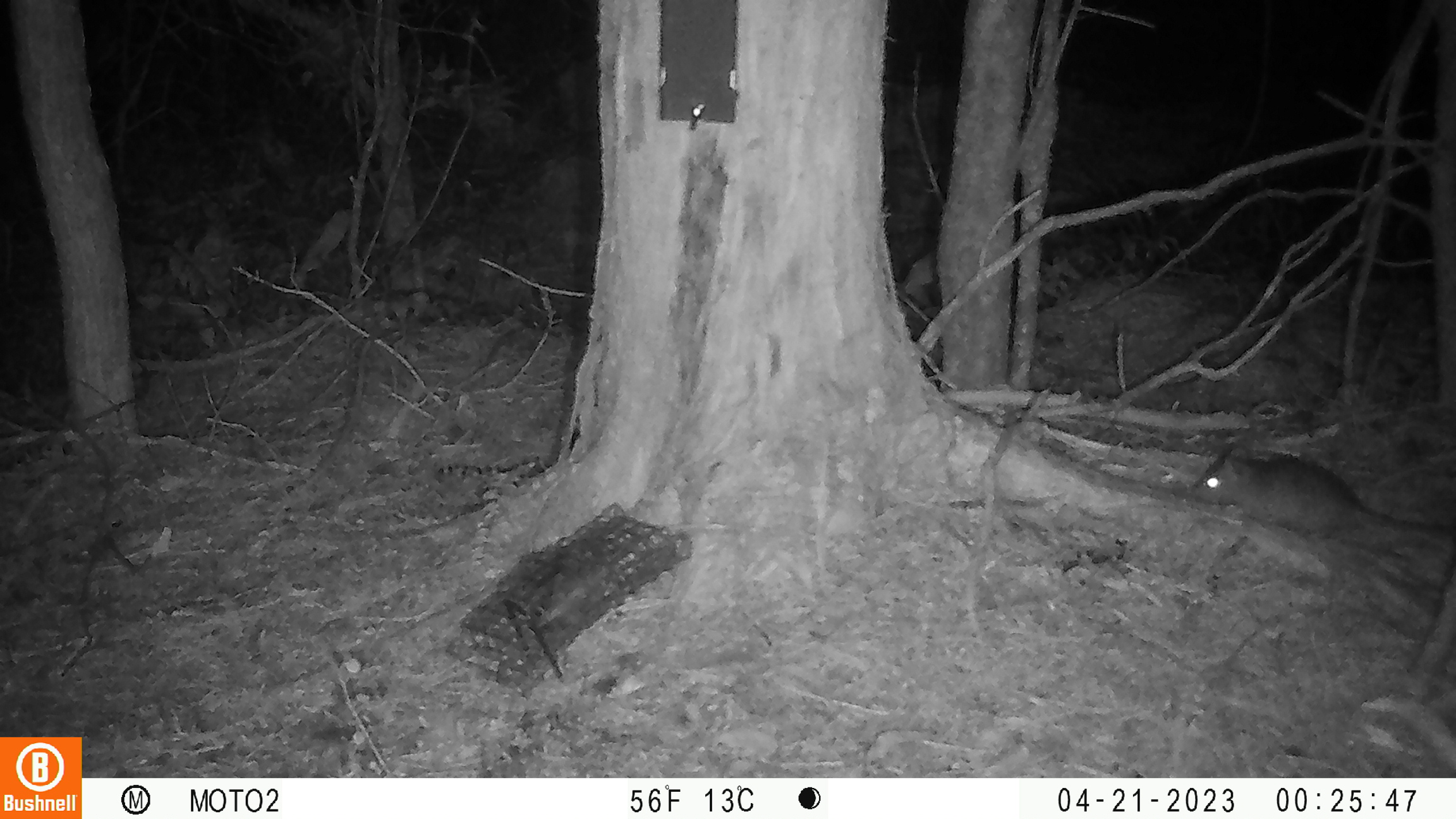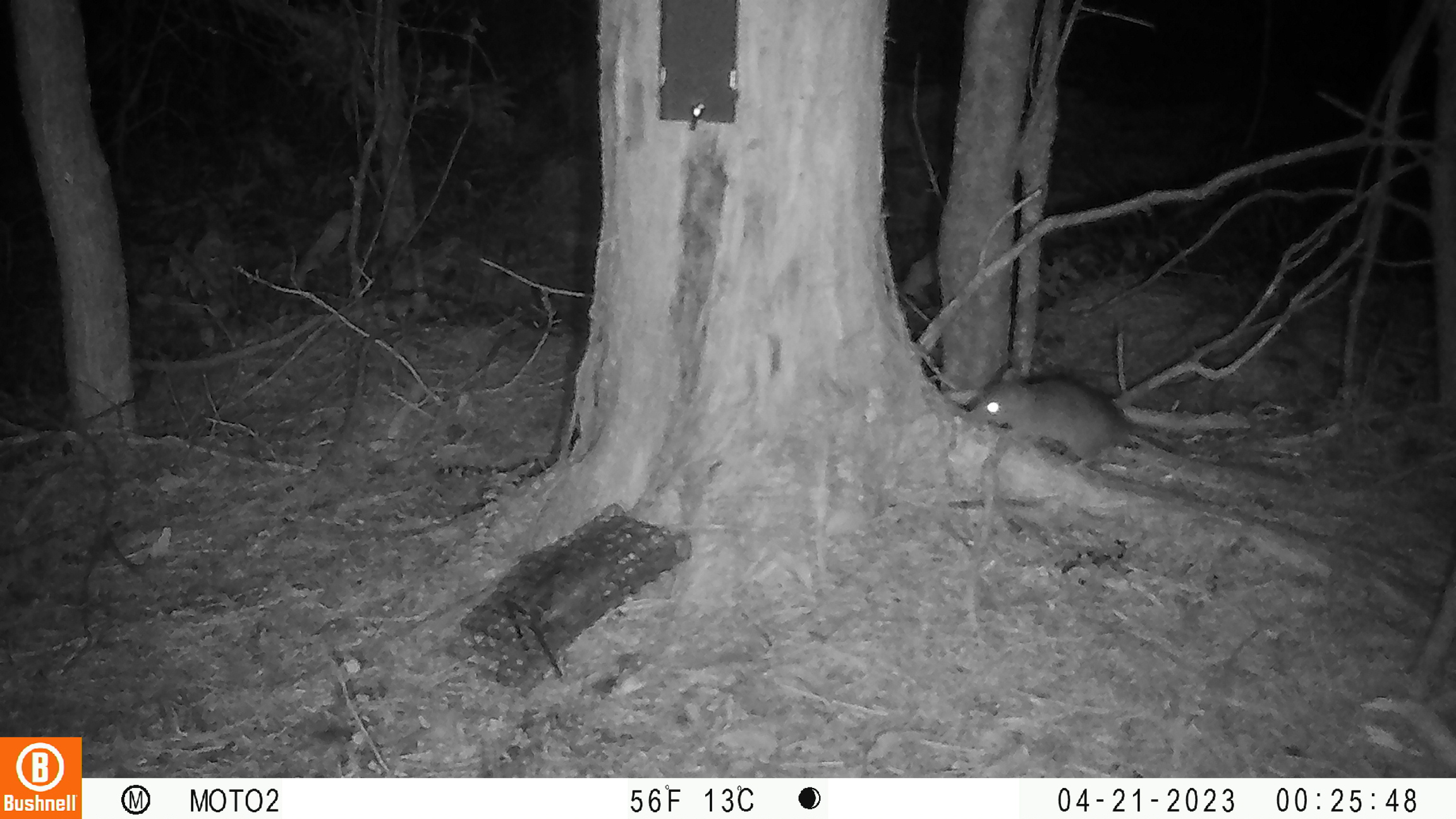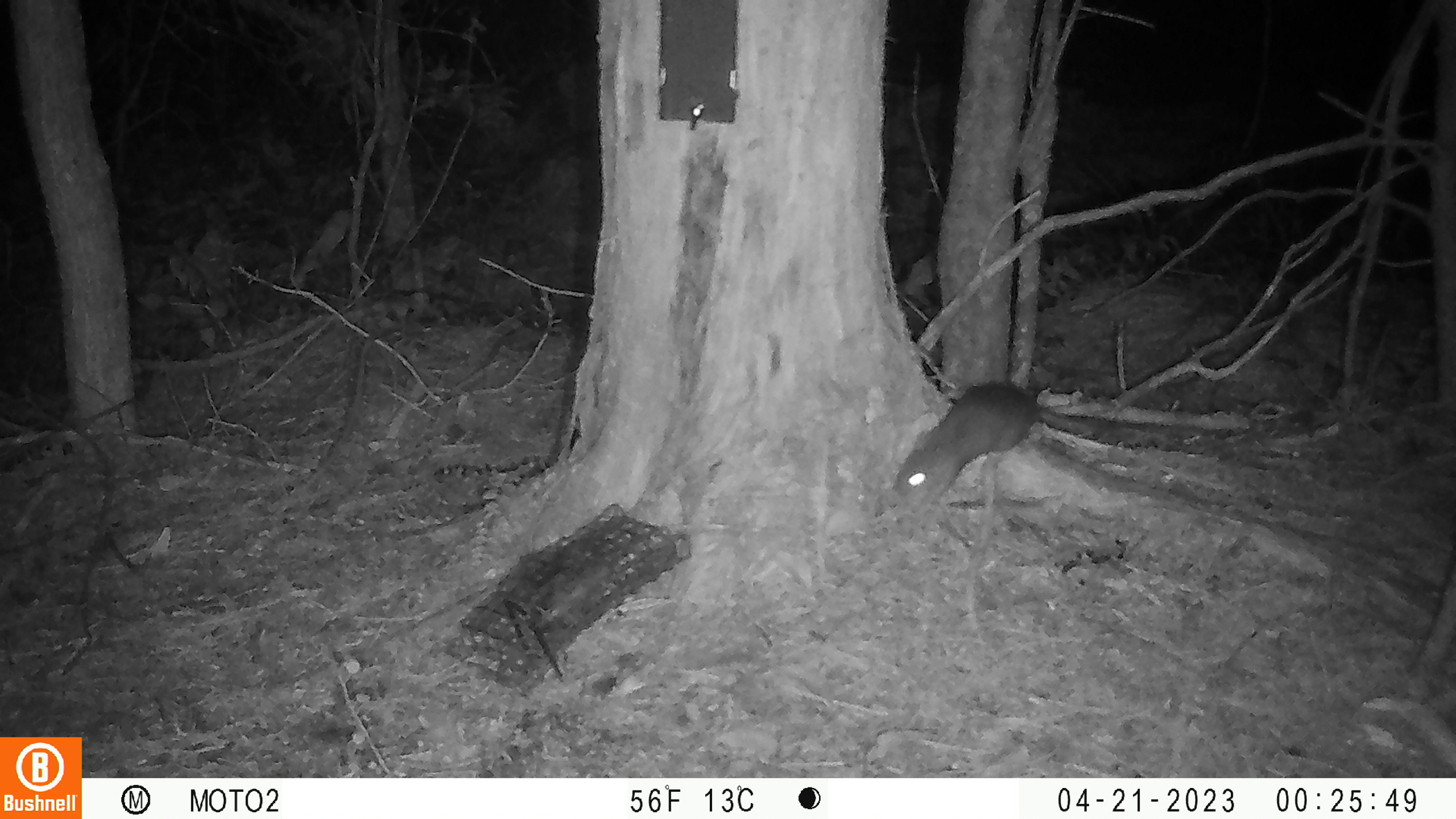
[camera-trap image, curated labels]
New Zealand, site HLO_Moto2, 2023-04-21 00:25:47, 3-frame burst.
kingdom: Animalia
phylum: Chordata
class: Mammalia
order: Rodentia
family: Muridae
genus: Rattus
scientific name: Rattus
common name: rat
Rat (Rattus).